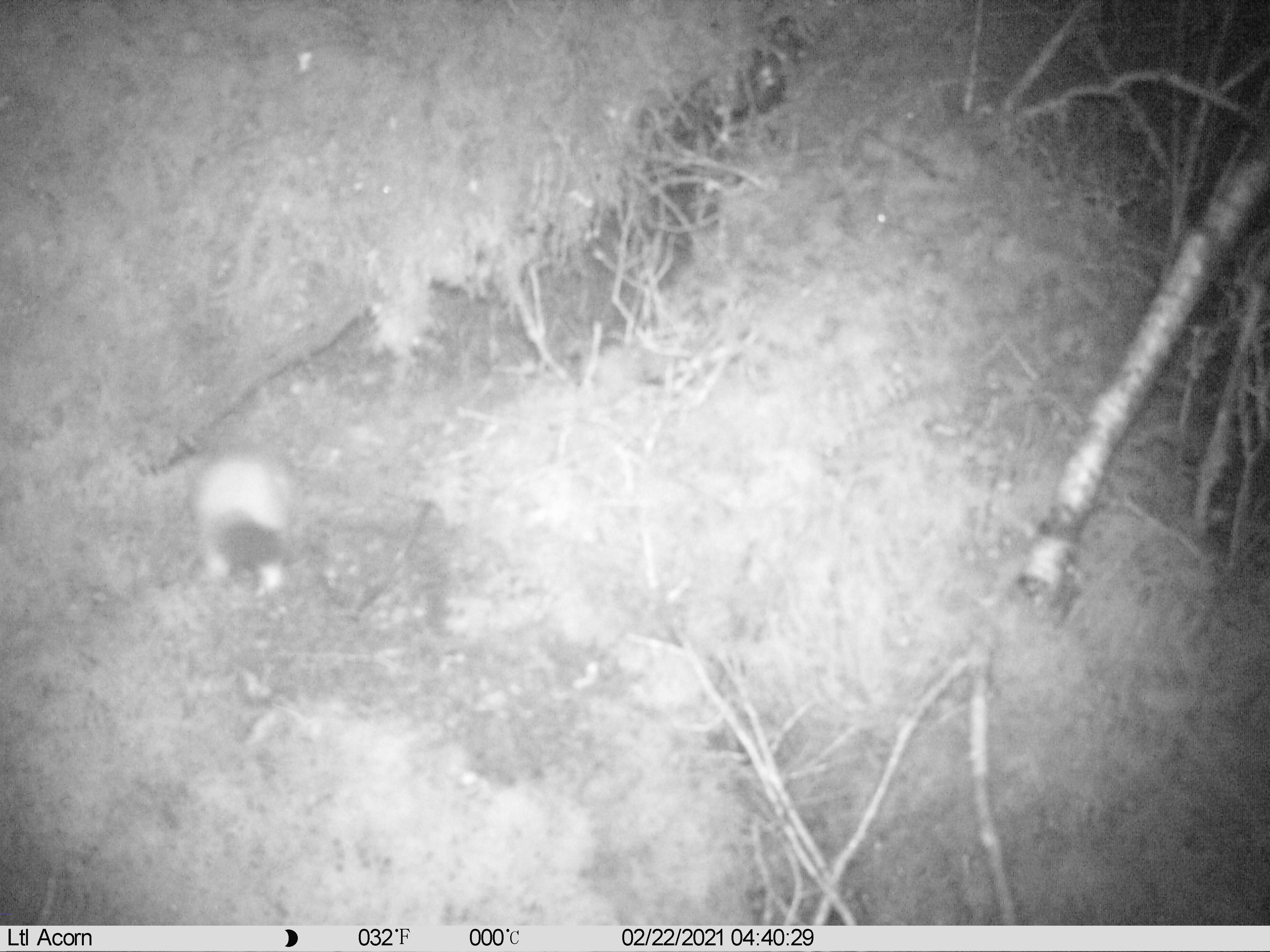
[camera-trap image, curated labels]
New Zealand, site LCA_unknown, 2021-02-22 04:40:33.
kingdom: Animalia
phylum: Chordata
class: Mammalia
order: Carnivora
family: Mustelidae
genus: Mustela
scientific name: Mustela erminea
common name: stoat